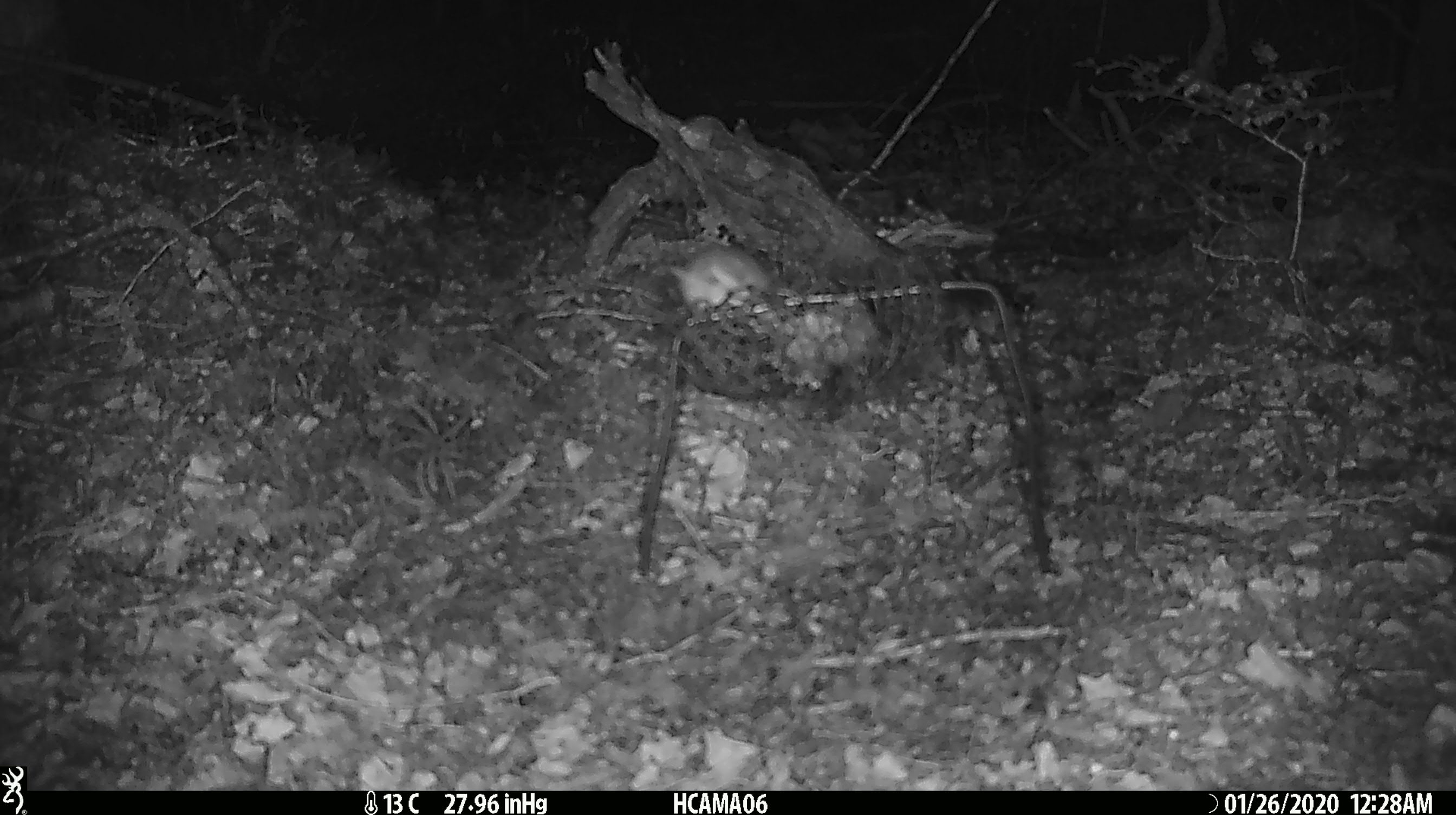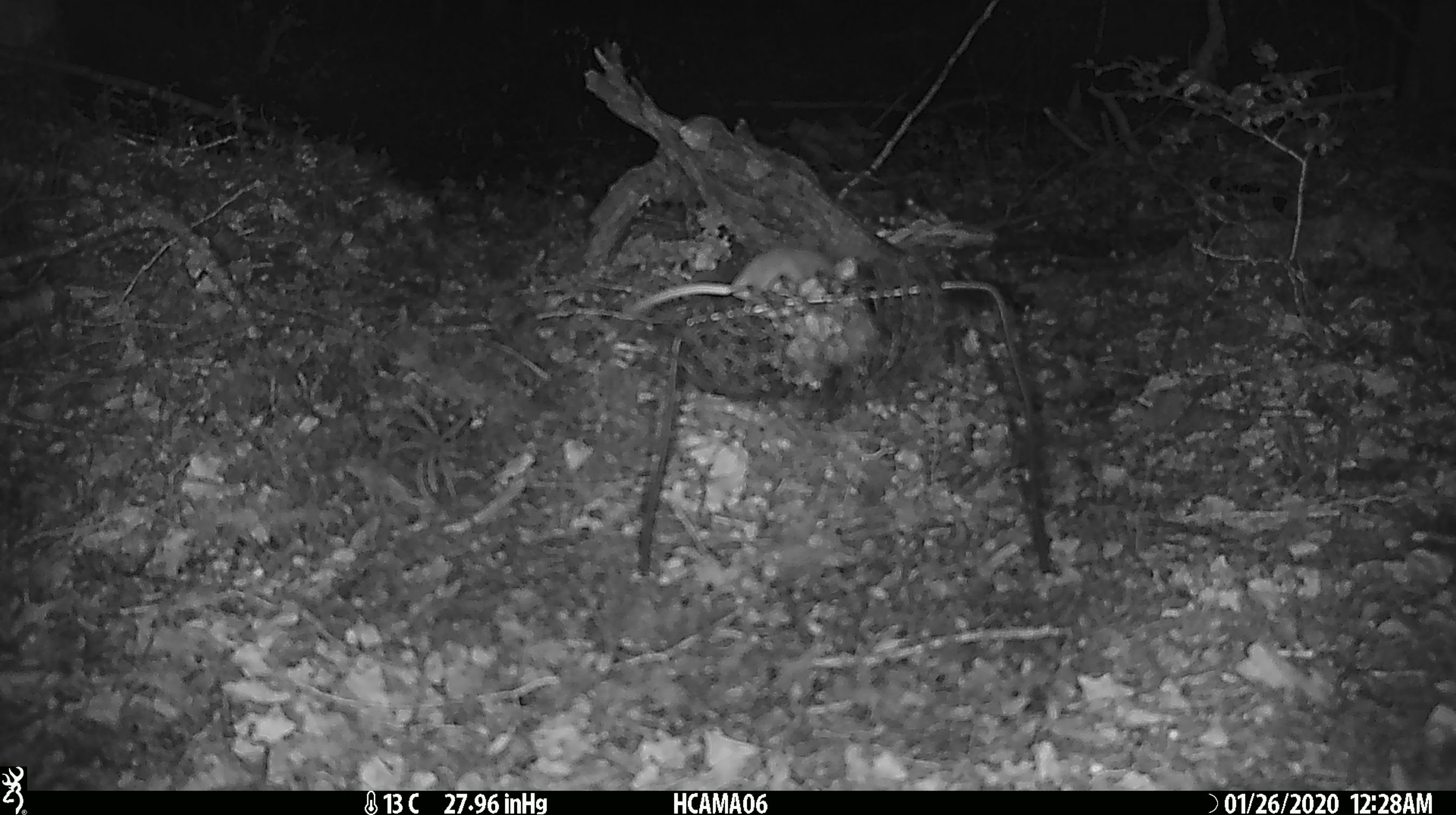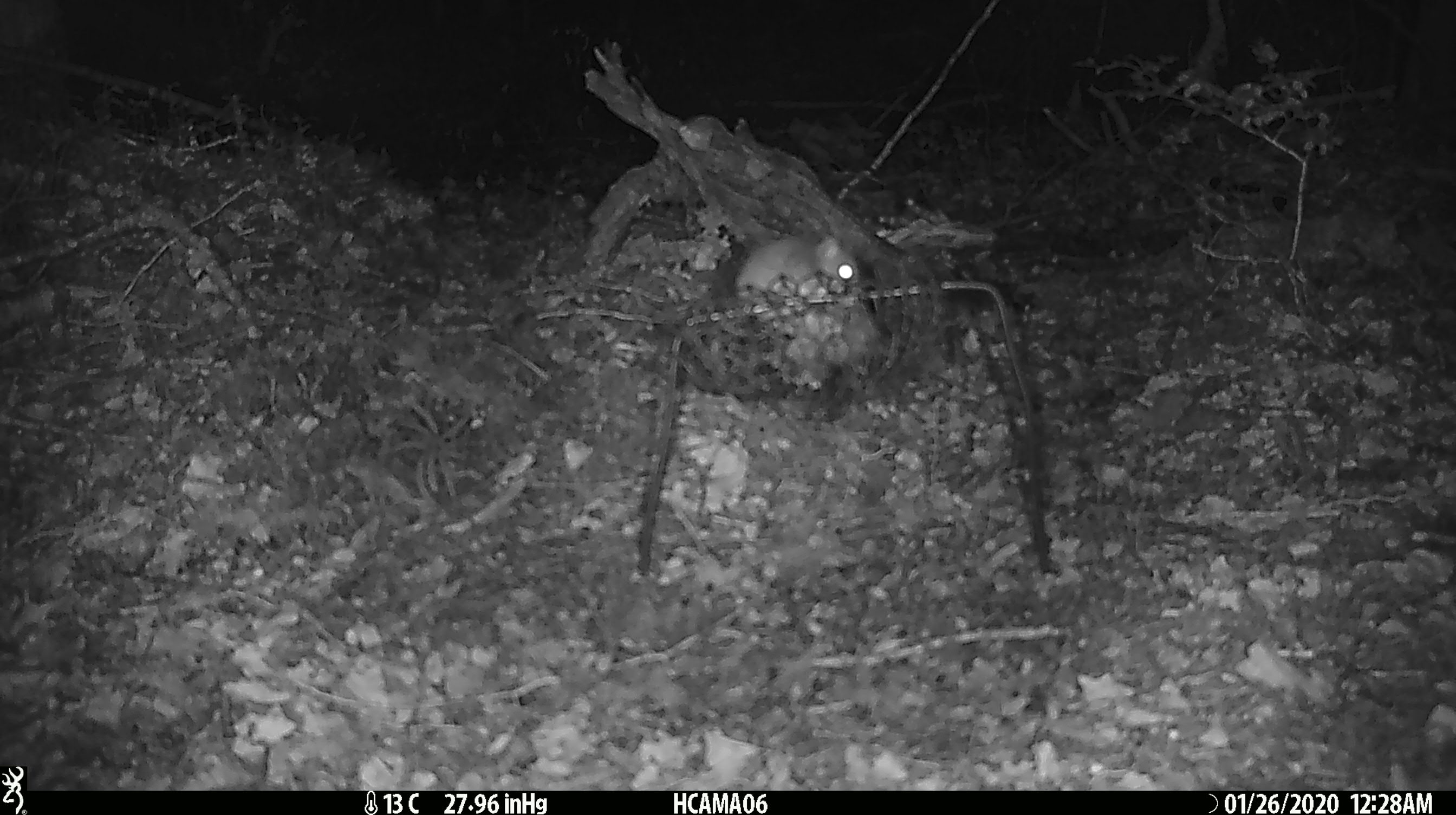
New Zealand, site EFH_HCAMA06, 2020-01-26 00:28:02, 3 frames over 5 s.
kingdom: Animalia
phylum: Chordata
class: Mammalia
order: Rodentia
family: Muridae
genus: Mus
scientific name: Mus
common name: mouse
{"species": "mouse (Mus)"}